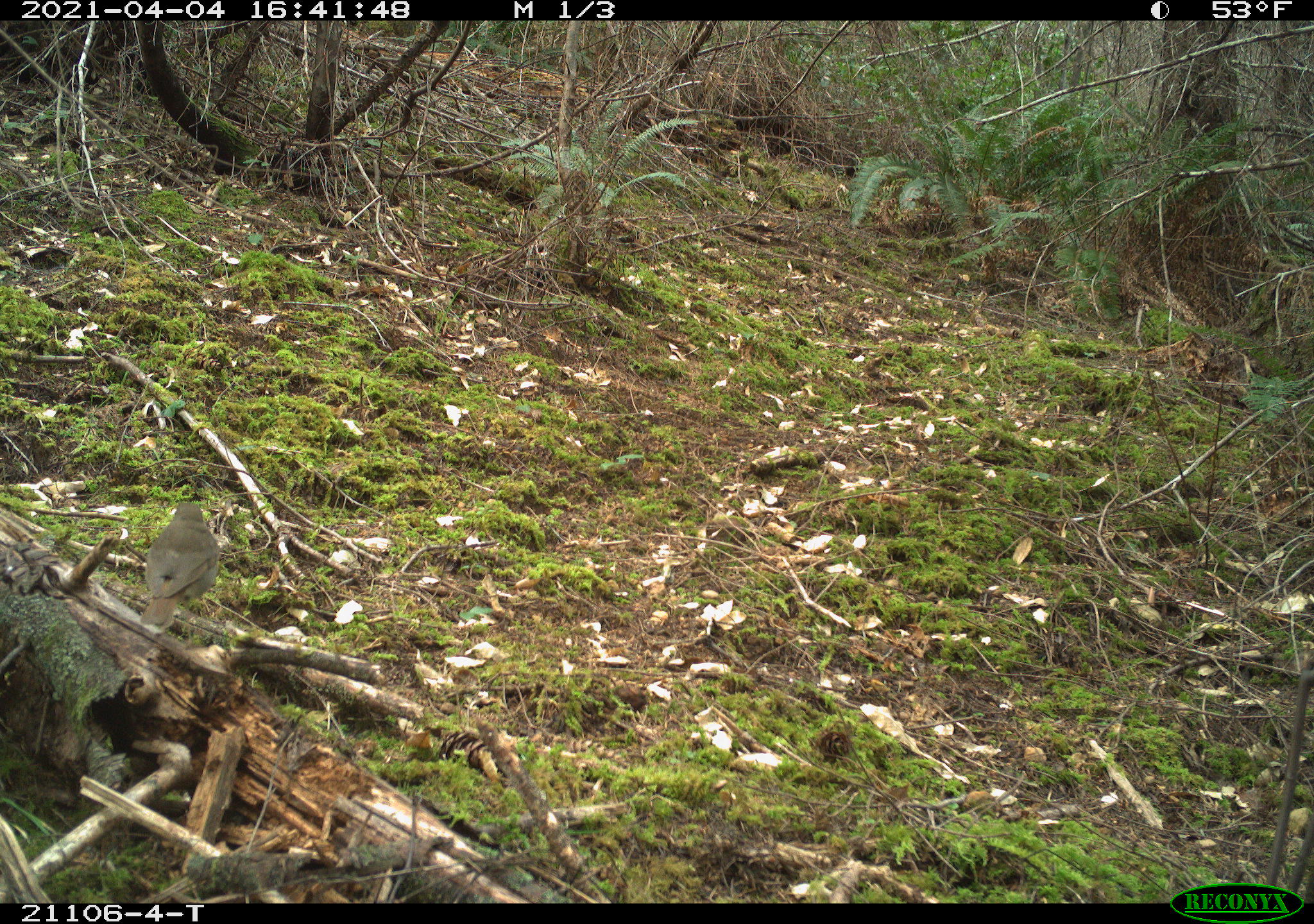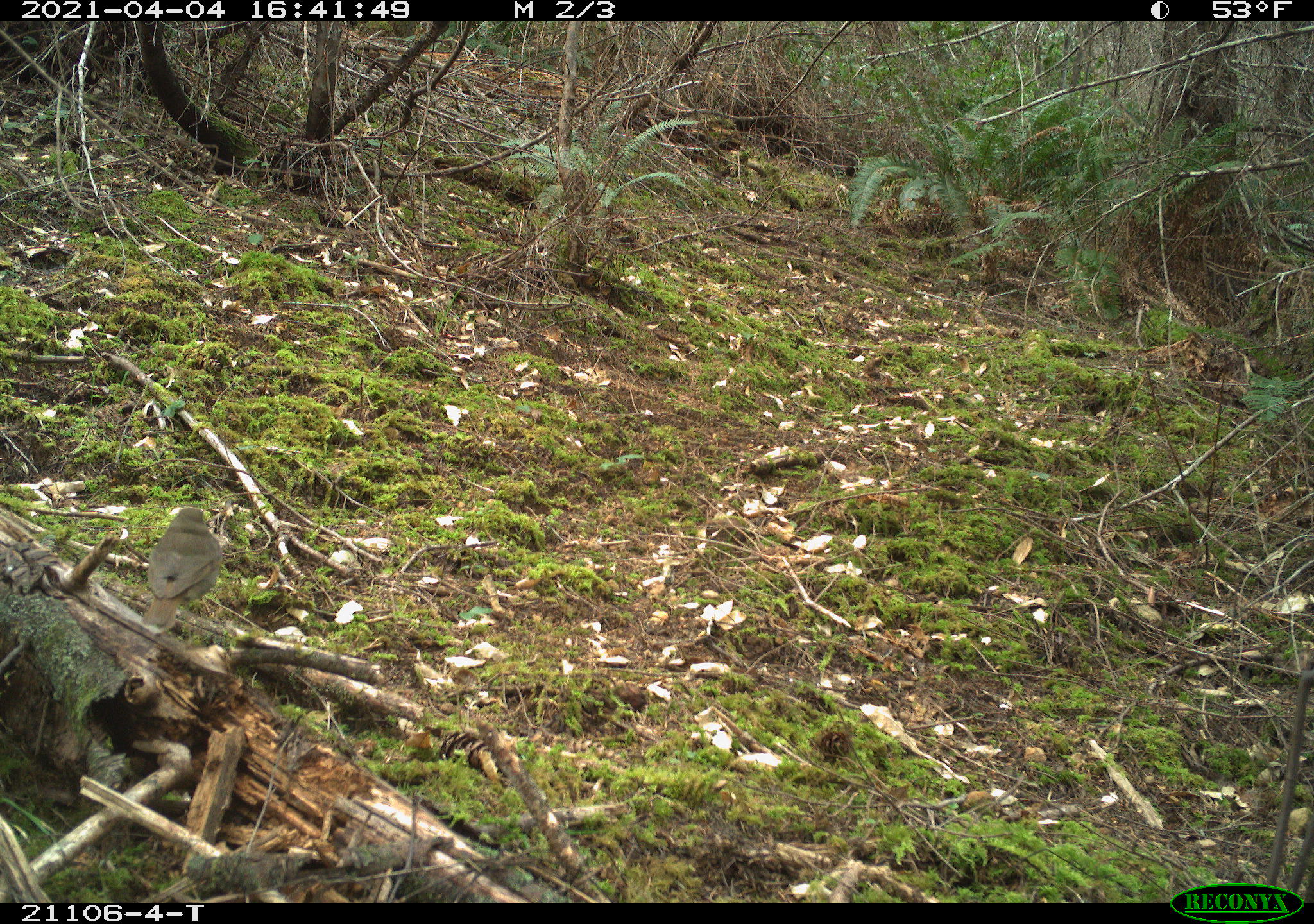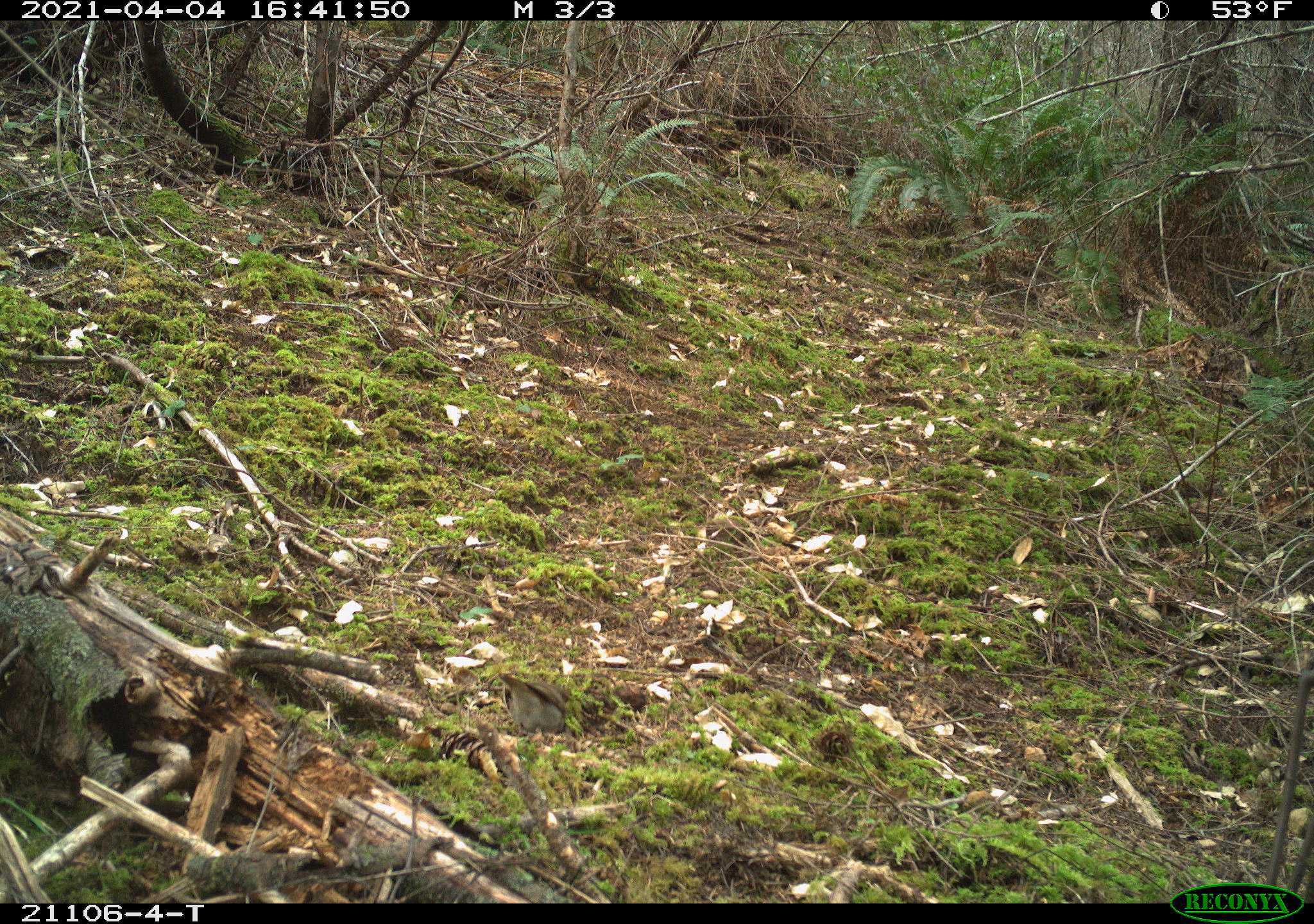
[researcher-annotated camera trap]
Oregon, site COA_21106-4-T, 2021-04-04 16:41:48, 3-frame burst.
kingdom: Animalia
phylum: Chordata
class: Aves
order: Passeriformes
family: Turdidae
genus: Catharus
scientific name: Catharus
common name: brown thrushes and nightingale-thrushes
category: catharus species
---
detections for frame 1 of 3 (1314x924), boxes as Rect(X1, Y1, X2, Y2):
catharus species: Rect(122, 476, 241, 670)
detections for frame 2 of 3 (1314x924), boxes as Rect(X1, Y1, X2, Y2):
catharus species: Rect(117, 478, 257, 657)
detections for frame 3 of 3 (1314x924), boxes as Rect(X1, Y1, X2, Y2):
catharus species: Rect(468, 641, 610, 774)